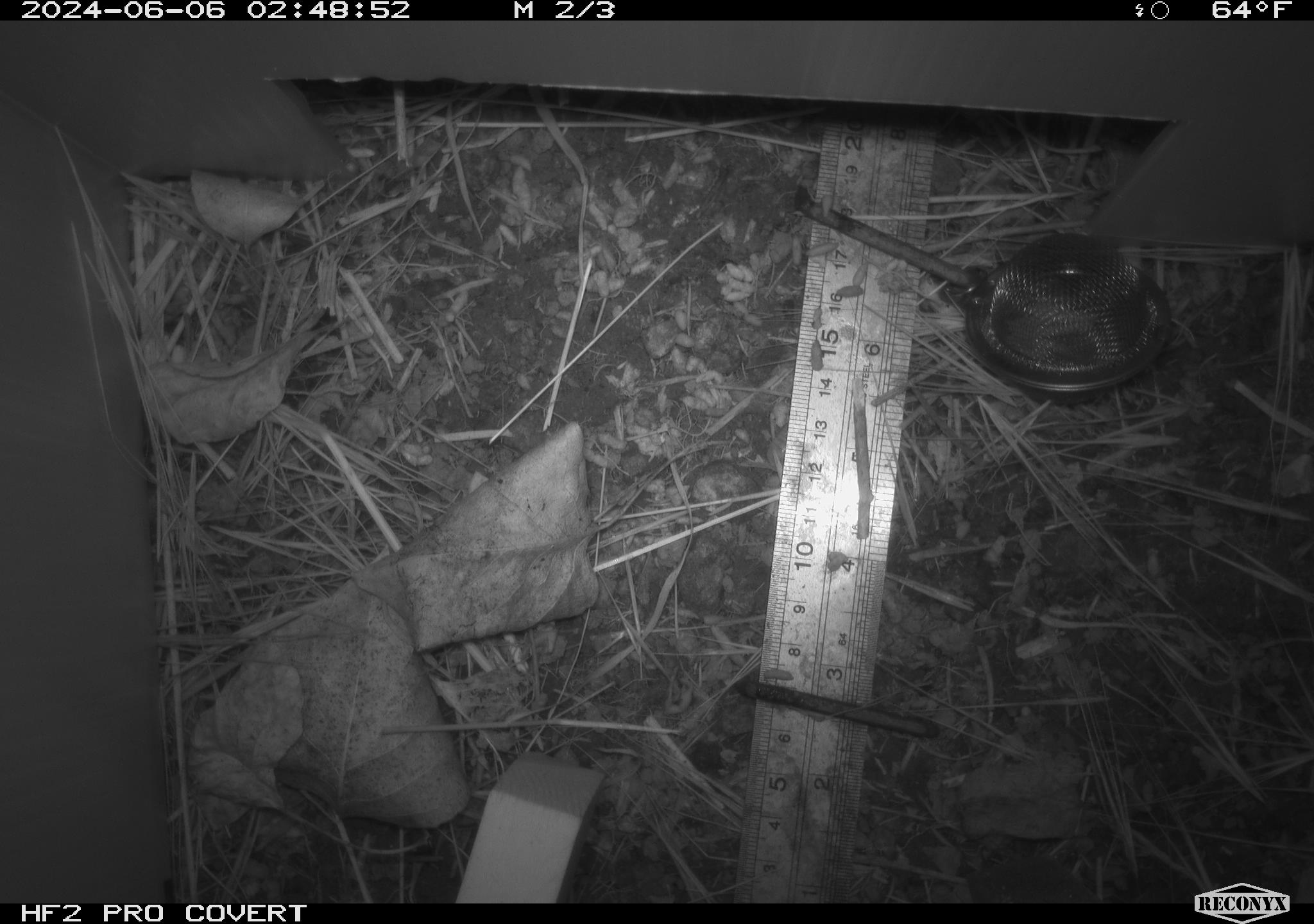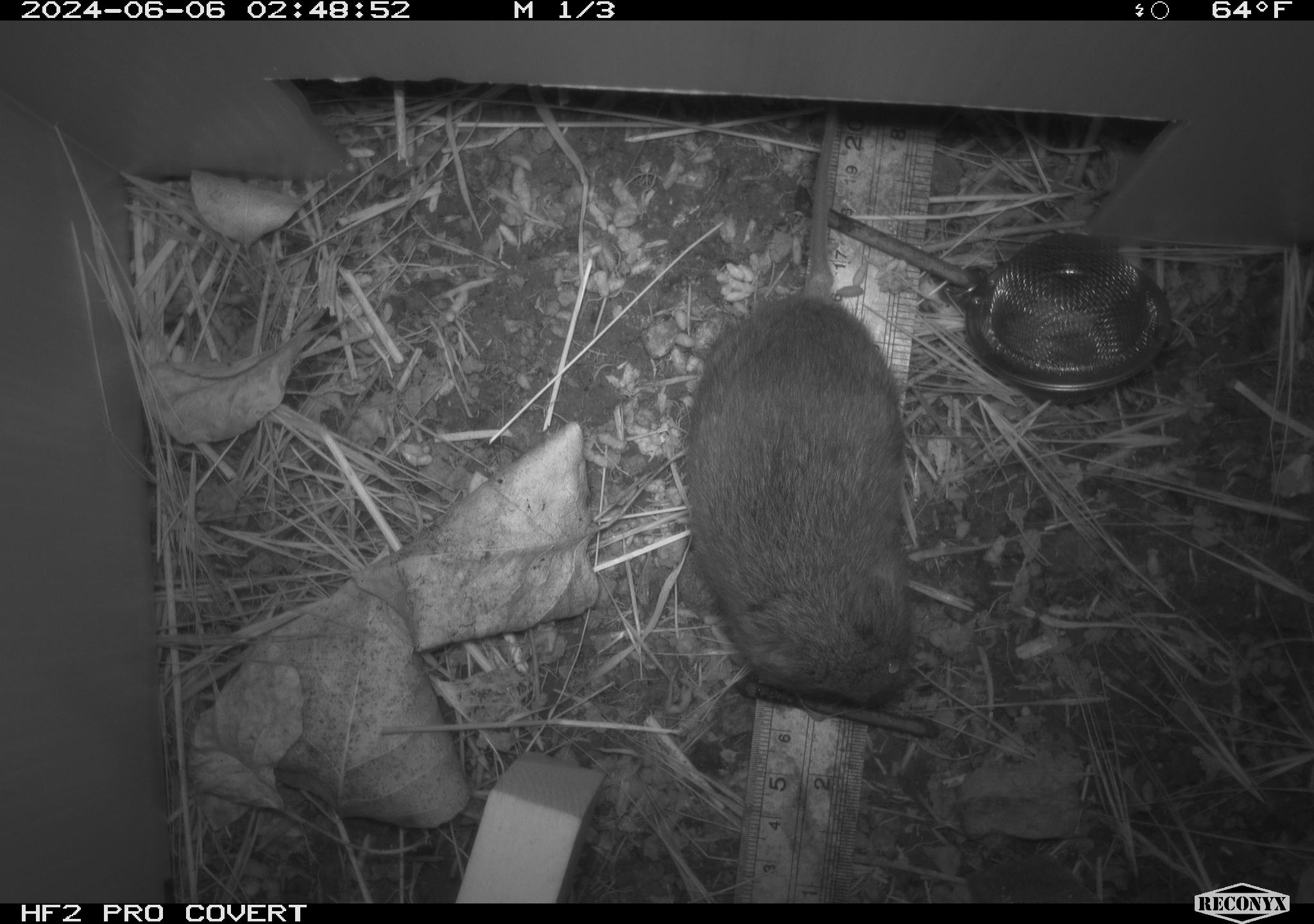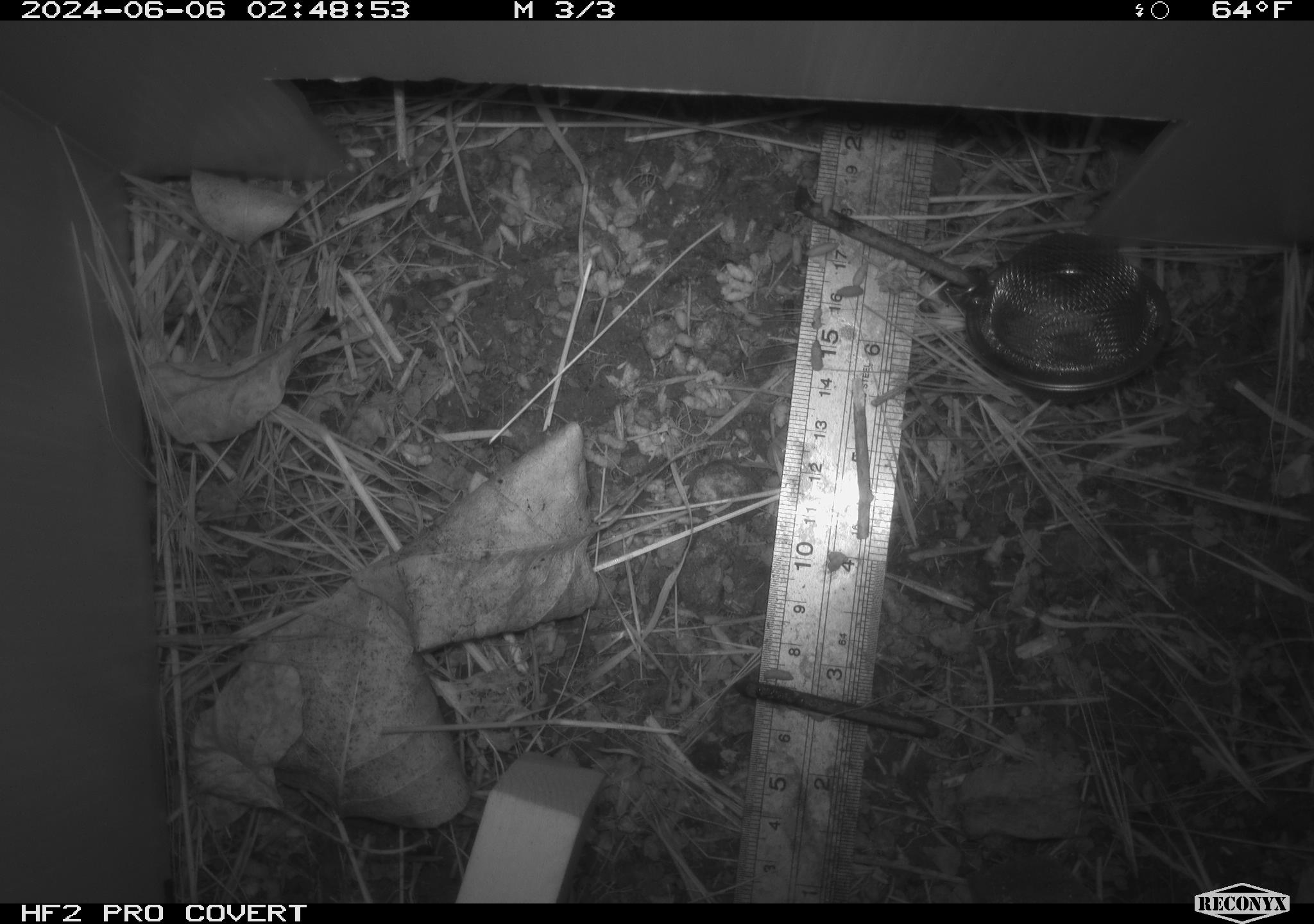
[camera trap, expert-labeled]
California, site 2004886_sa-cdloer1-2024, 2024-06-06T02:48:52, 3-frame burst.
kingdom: Animalia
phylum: Chordata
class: Mammalia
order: Rodentia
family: Cricetidae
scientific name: Arvicolinae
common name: voles, lemmings, and muskrats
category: arvicolinae subfamily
Arvicolinae subfamily (voles, lemmings, and muskrats) (Arvicolinae).